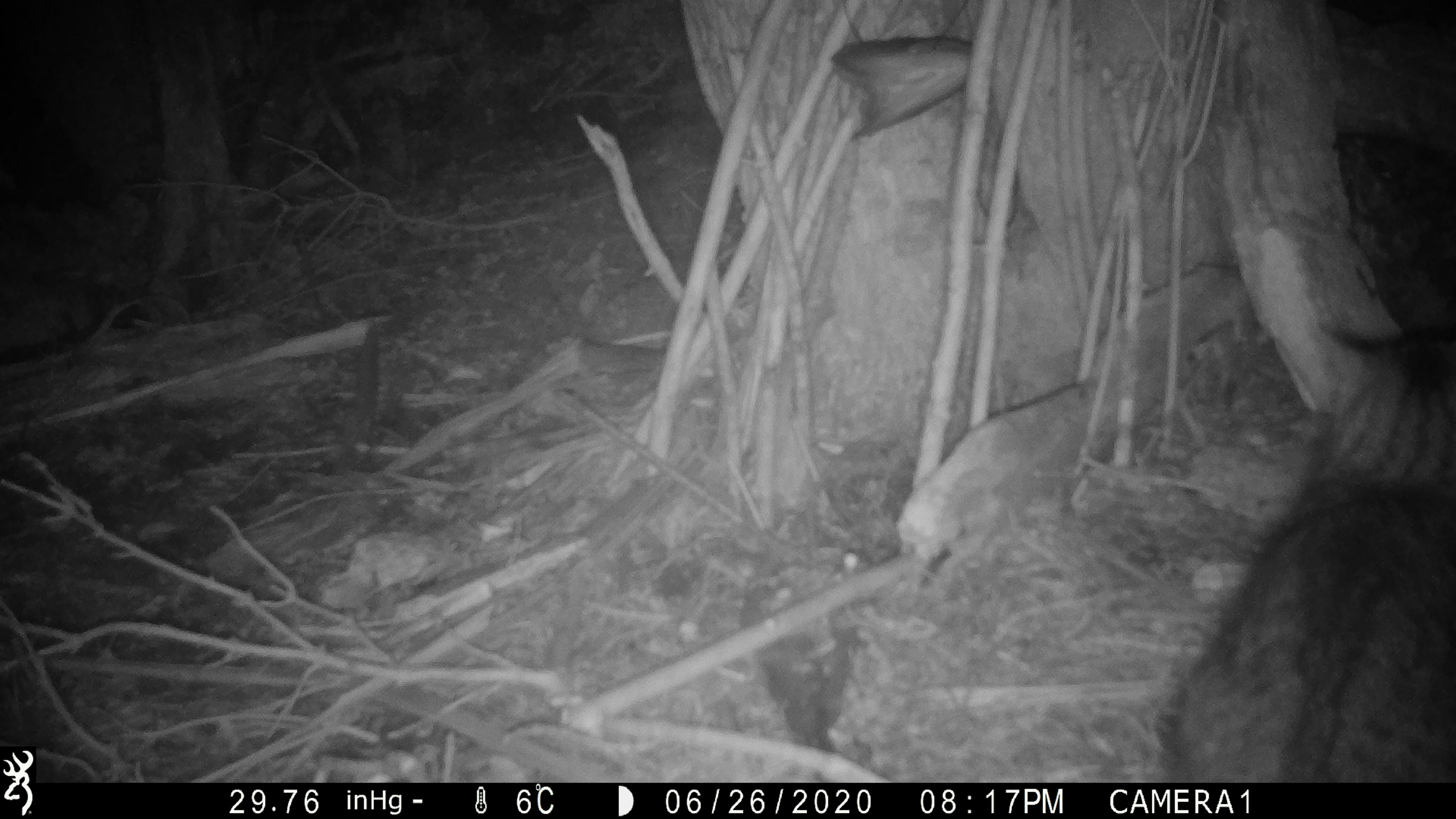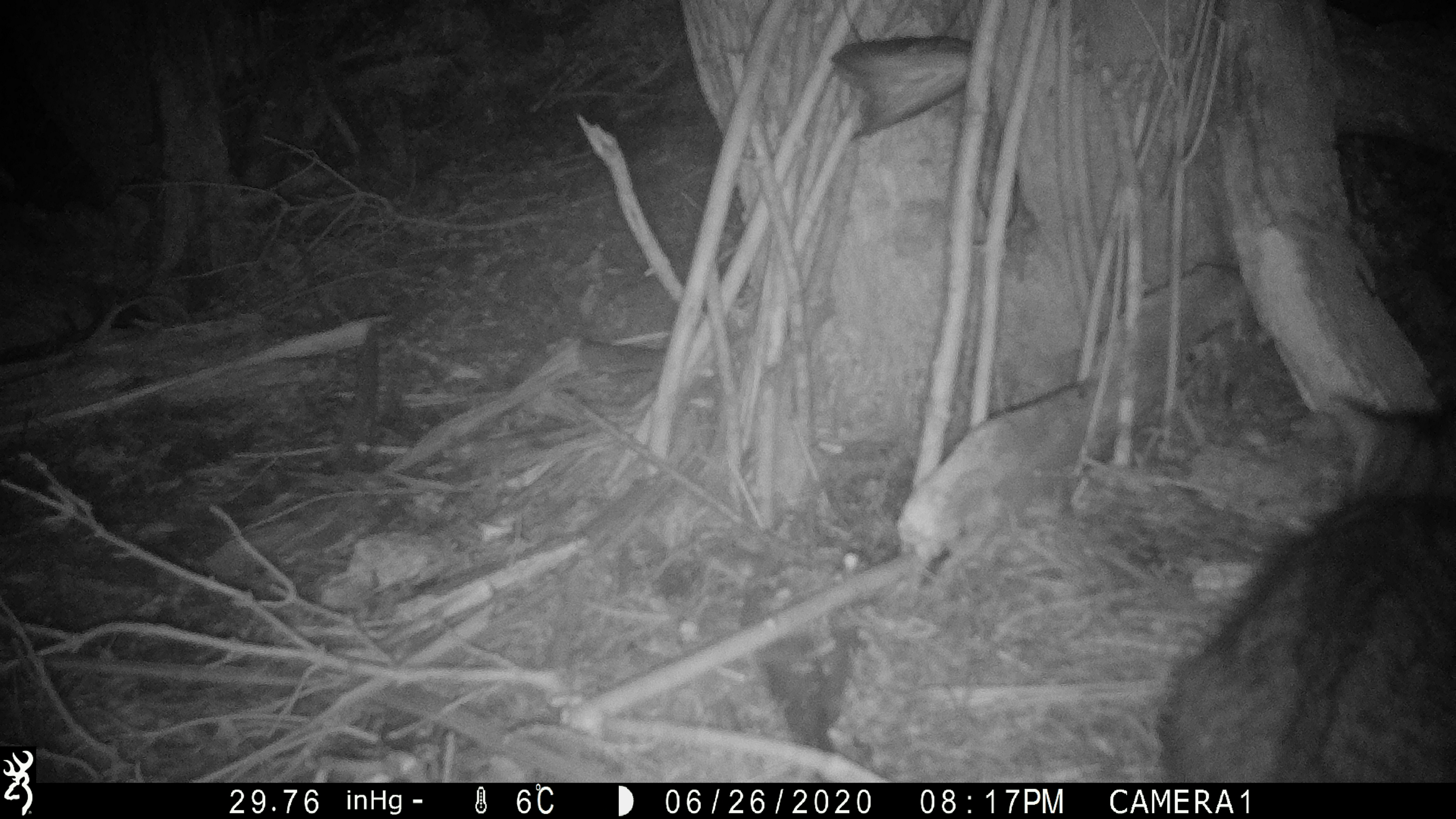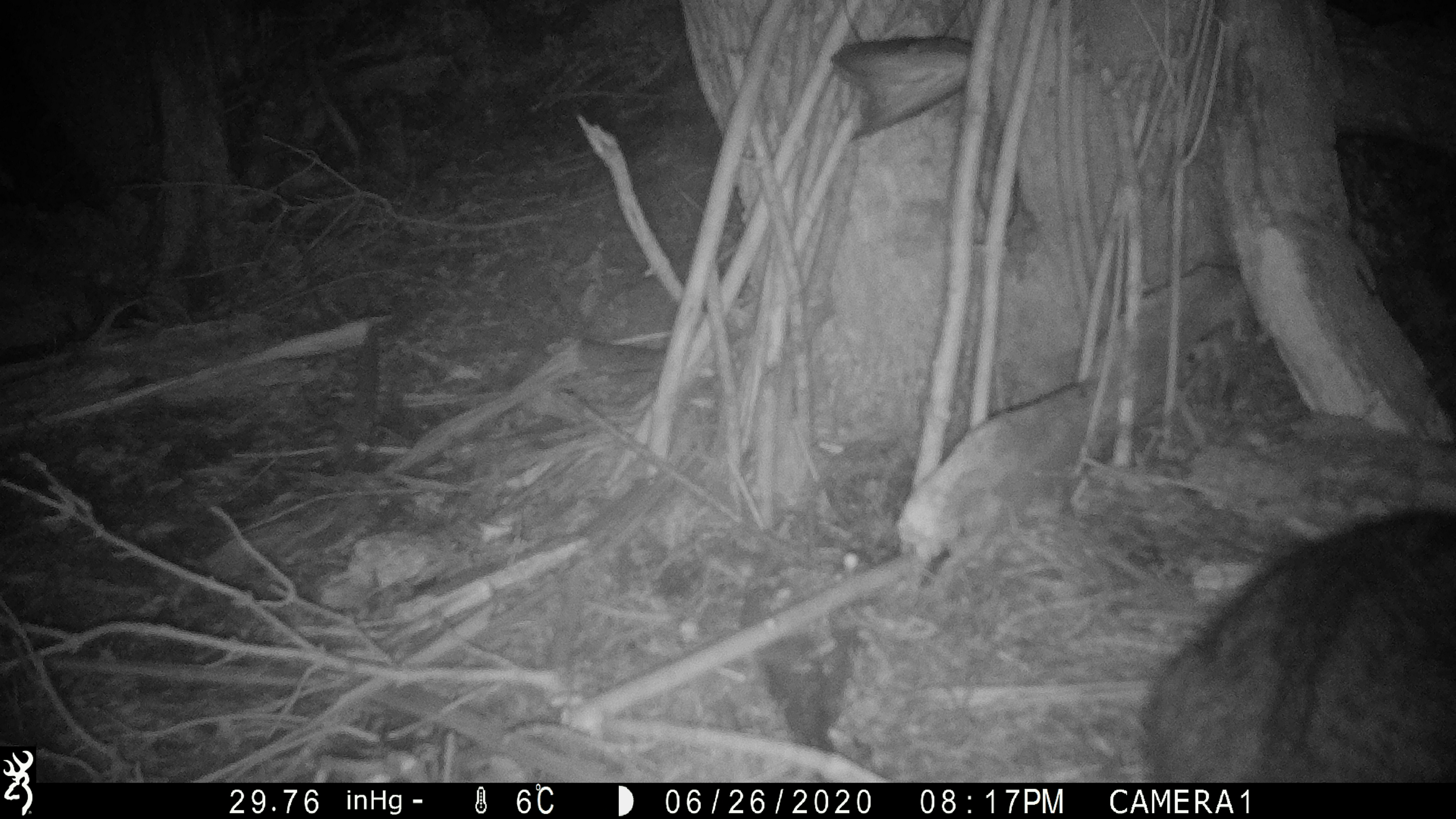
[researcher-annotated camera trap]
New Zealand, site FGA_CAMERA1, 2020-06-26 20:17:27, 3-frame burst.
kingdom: Animalia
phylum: Chordata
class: Mammalia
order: Carnivora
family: Felidae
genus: Felis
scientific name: Felis catus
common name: domestic cat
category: cat